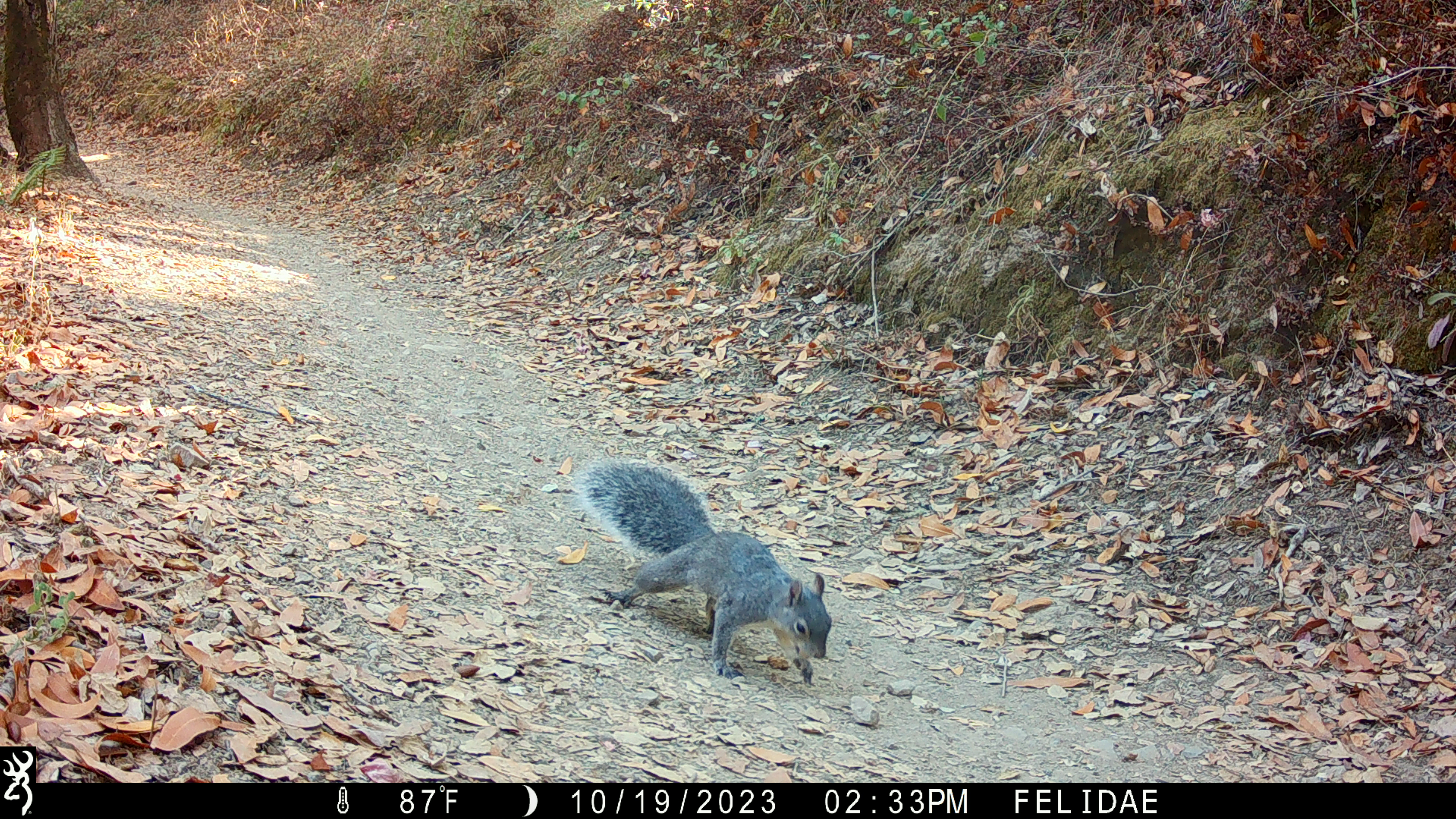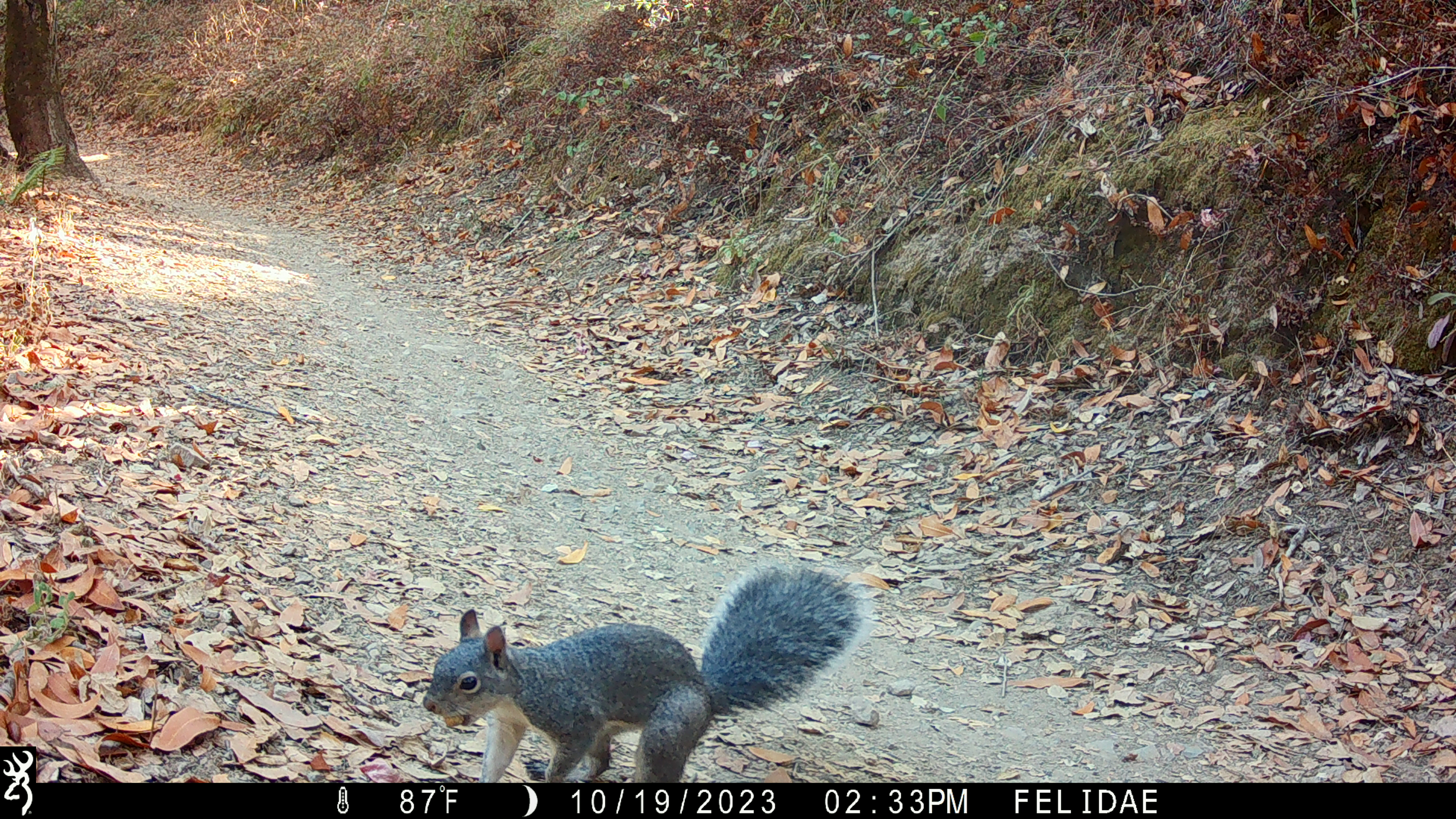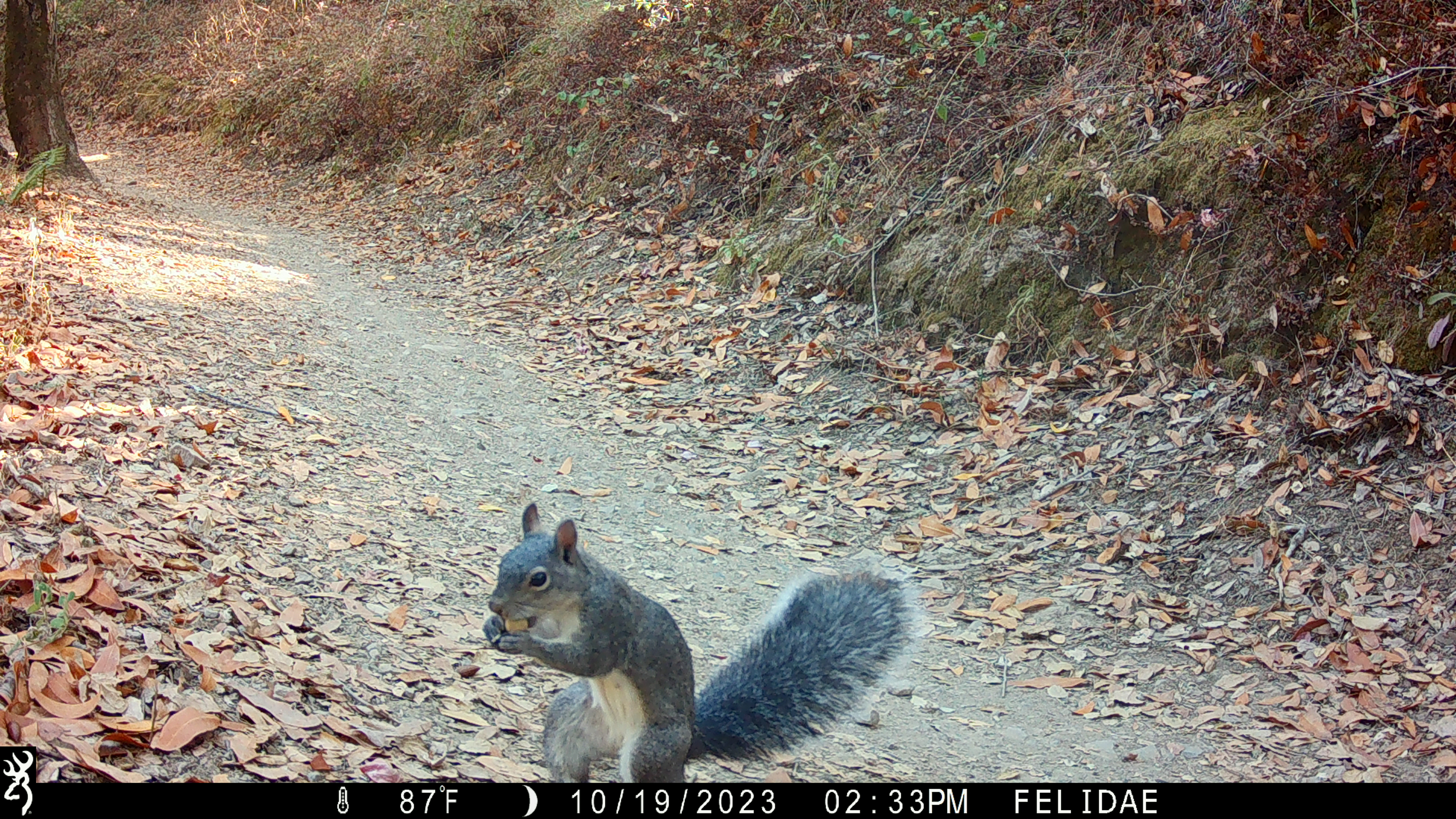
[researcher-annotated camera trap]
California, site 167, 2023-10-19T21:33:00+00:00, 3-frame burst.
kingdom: Animalia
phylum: Chordata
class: Mammalia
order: Rodentia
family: Sciuridae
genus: Sciurus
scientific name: Sciurus griseus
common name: western gray squirrel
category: western grey squirrel